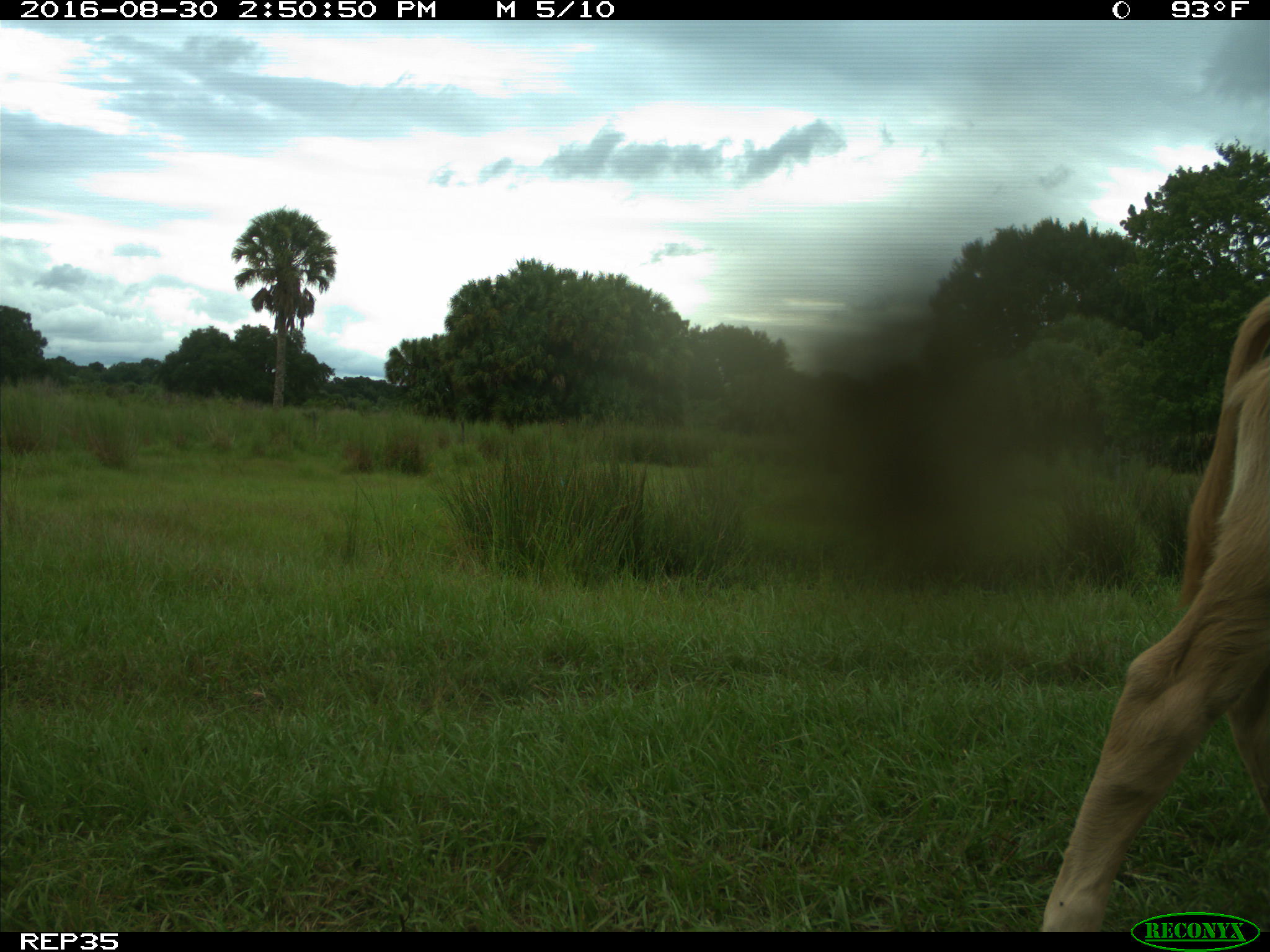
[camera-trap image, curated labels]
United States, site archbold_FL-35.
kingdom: Animalia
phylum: Chordata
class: Mammalia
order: Artiodactyla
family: Bovidae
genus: Bos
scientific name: Bos taurus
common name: domestic cow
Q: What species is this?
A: Bos taurus (domestic cow).